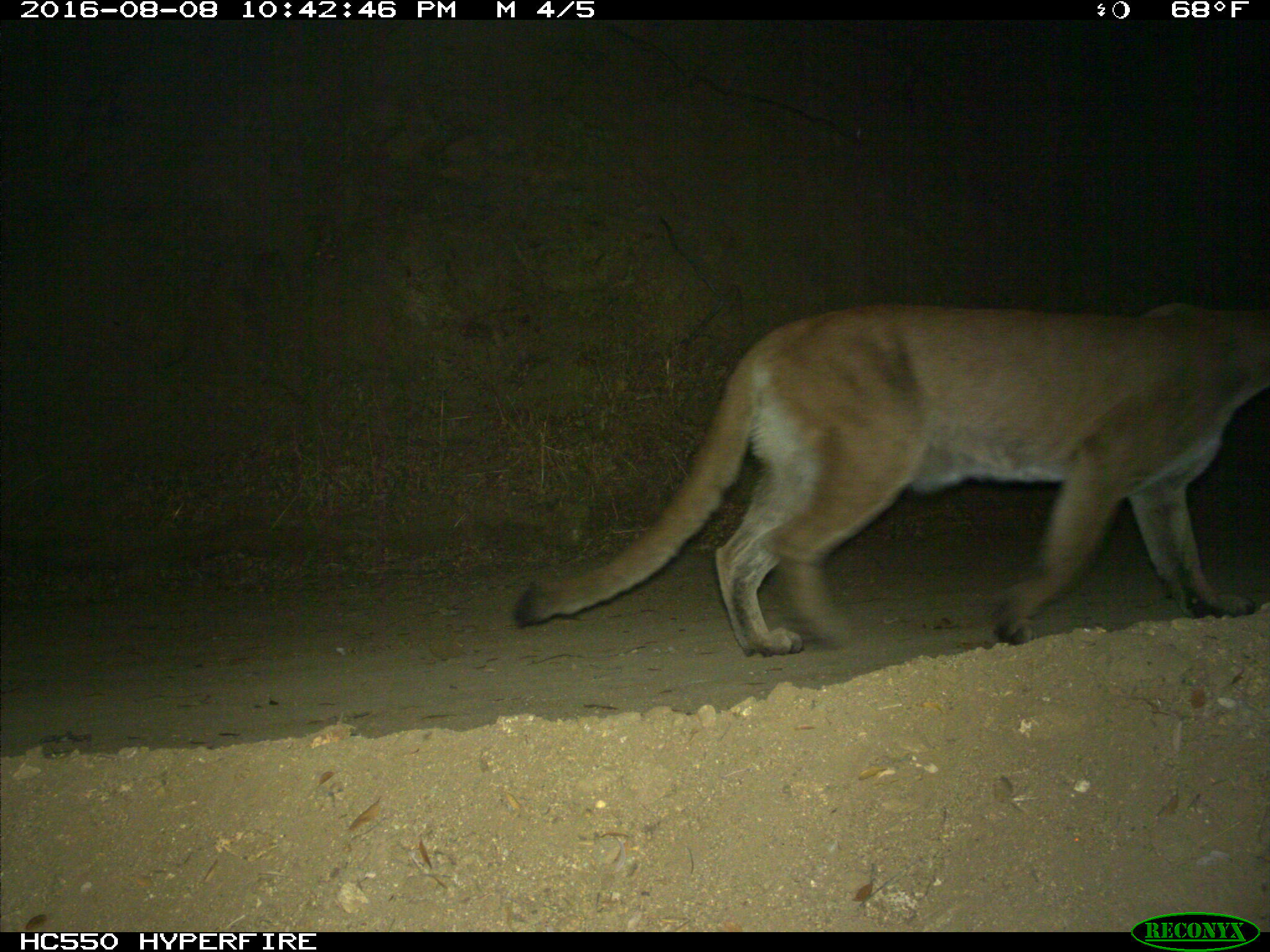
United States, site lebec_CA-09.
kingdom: Animalia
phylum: Chordata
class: Mammalia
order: Carnivora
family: Felidae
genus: Puma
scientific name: Puma concolor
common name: mountain lion